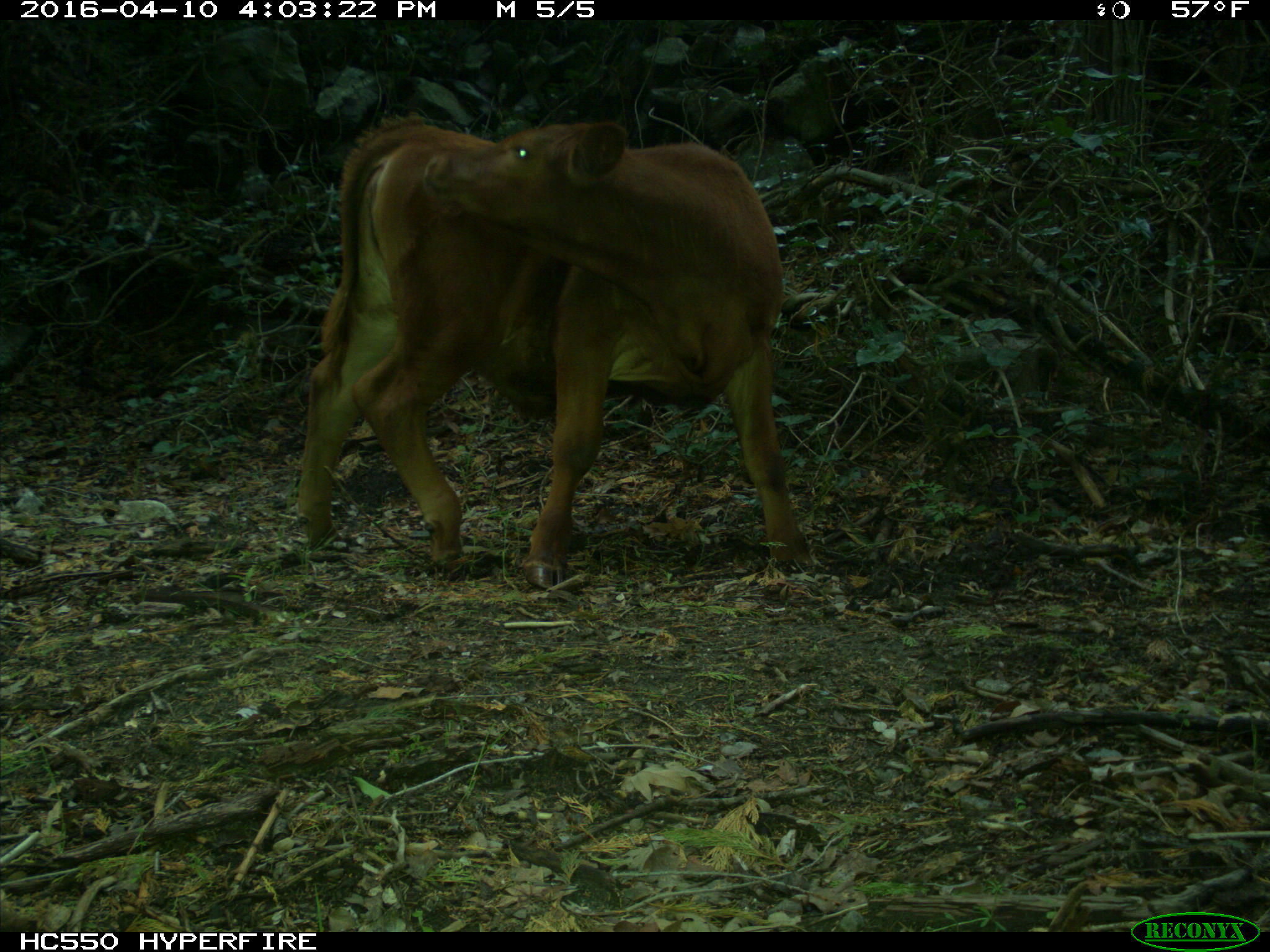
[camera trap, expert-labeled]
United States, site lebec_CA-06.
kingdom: Animalia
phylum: Chordata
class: Mammalia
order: Artiodactyla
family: Bovidae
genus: Bos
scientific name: Bos taurus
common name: domestic cow